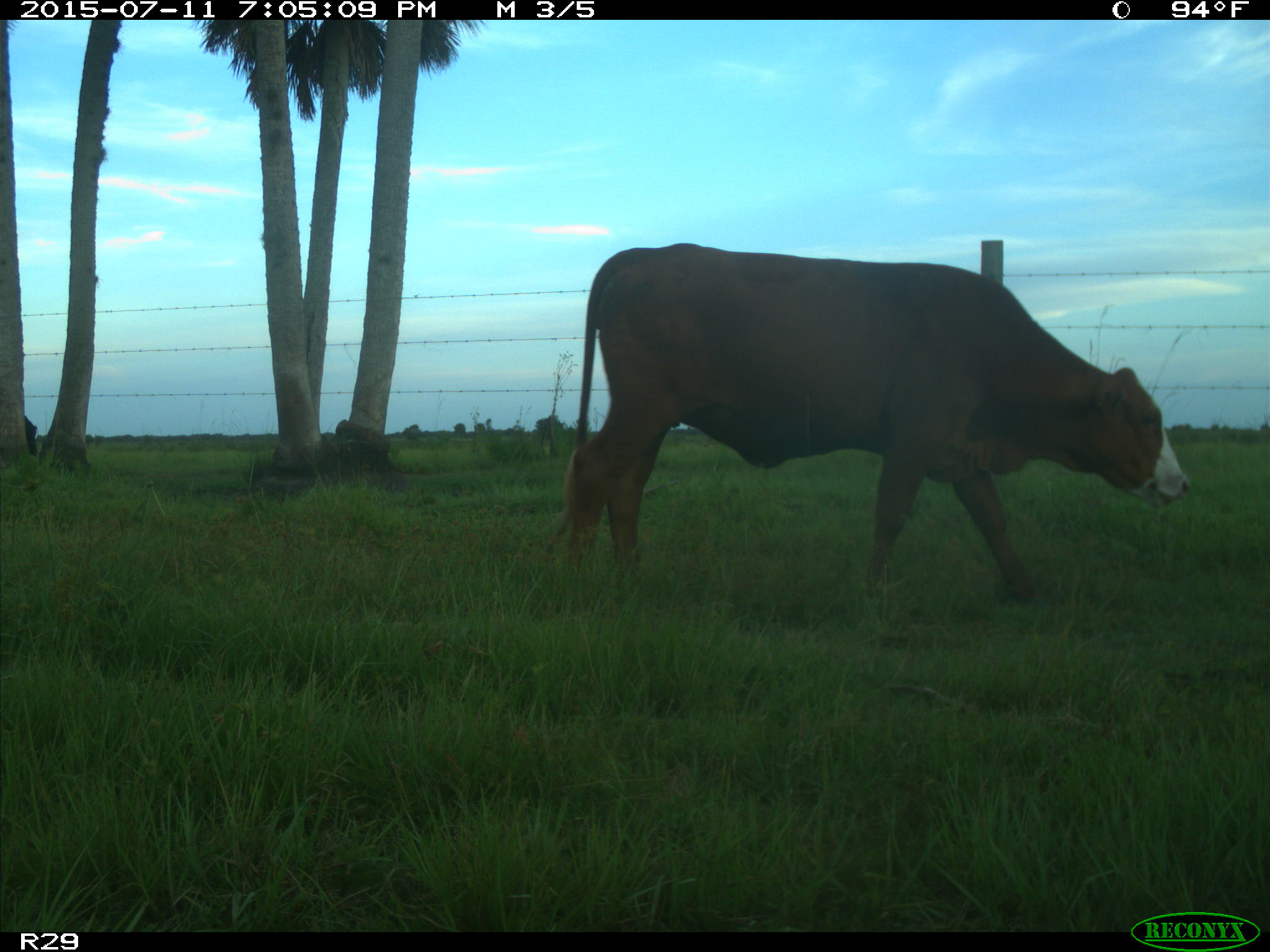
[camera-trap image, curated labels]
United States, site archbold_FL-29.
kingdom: Animalia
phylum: Chordata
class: Mammalia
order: Artiodactyla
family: Bovidae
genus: Bos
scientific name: Bos taurus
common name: domestic cow